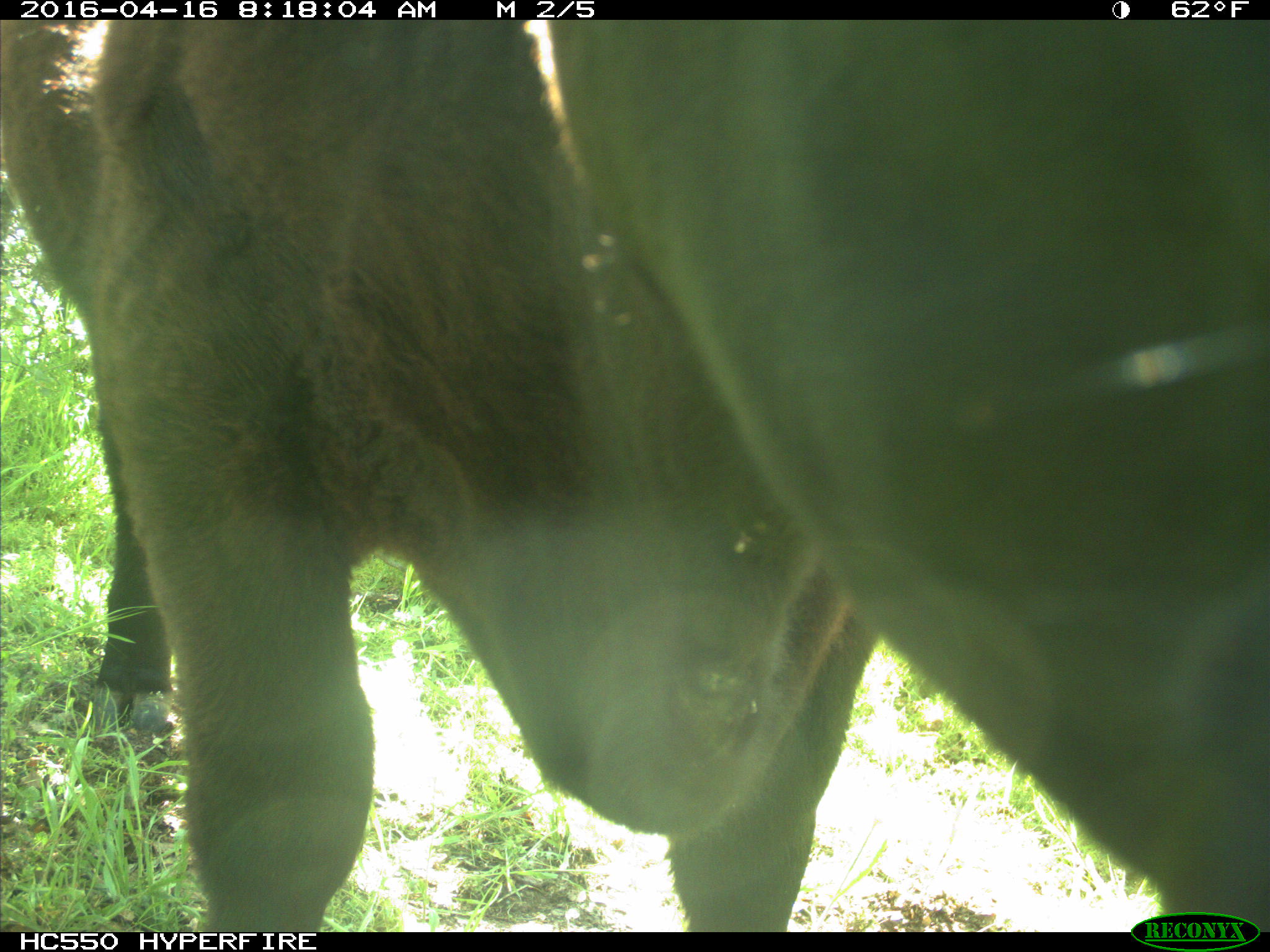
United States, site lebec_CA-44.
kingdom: Animalia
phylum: Chordata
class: Mammalia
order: Artiodactyla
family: Bovidae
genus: Bos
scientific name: Bos taurus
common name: domestic cow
Bos taurus (domestic cow).